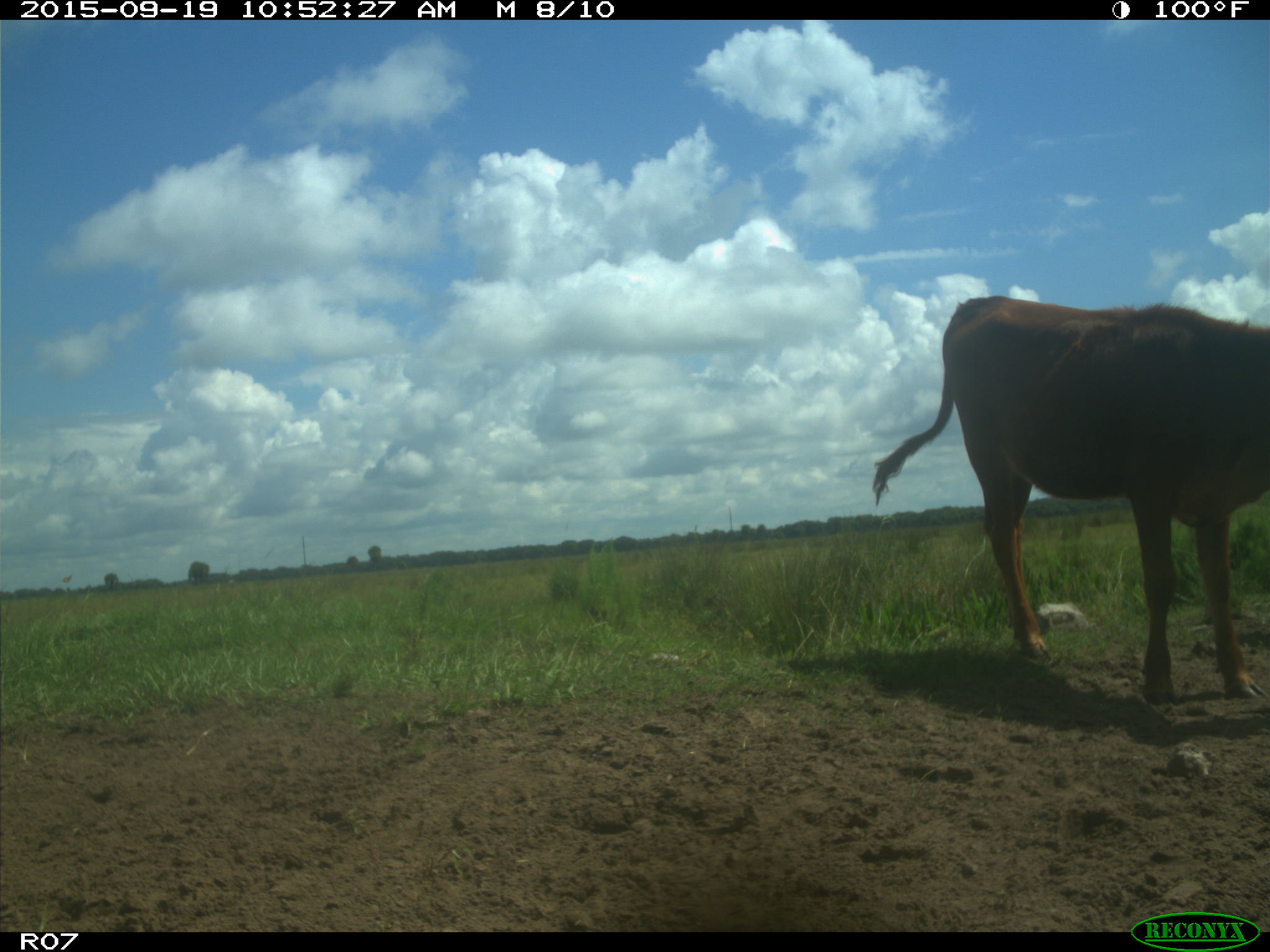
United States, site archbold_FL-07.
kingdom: Animalia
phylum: Chordata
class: Mammalia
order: Artiodactyla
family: Bovidae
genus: Bos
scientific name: Bos taurus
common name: domestic cow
Bos taurus (domestic cow).